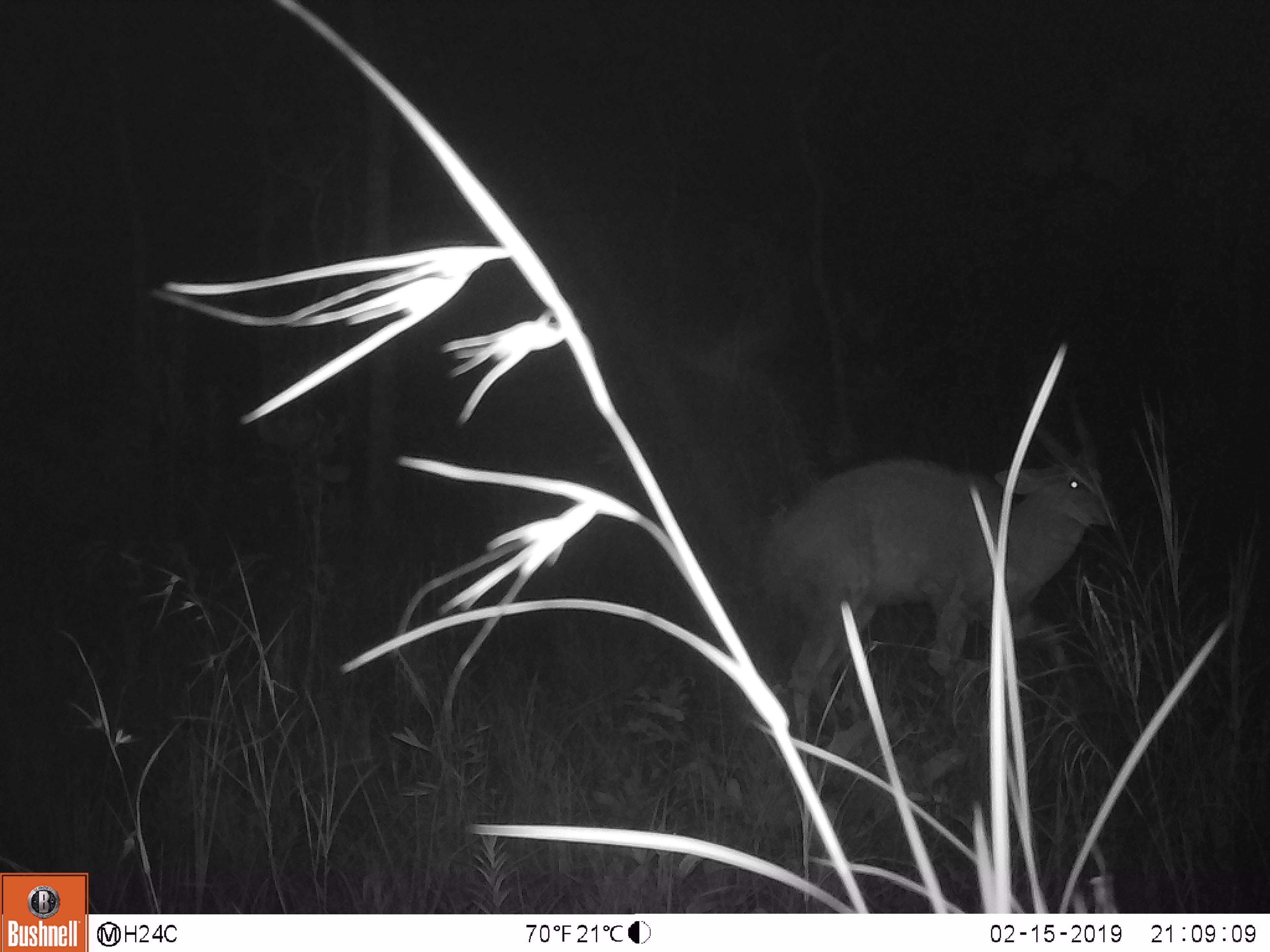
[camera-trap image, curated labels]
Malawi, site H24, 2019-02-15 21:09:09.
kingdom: Animalia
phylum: Chordata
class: Mammalia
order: Artiodactyla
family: Bovidae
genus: Tragelaphus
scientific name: Tragelaphus sylvaticus sylvaticus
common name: cape bushbuck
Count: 1.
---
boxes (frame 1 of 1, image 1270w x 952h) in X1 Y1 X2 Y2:
cape bushbuck: 771 385 1106 745